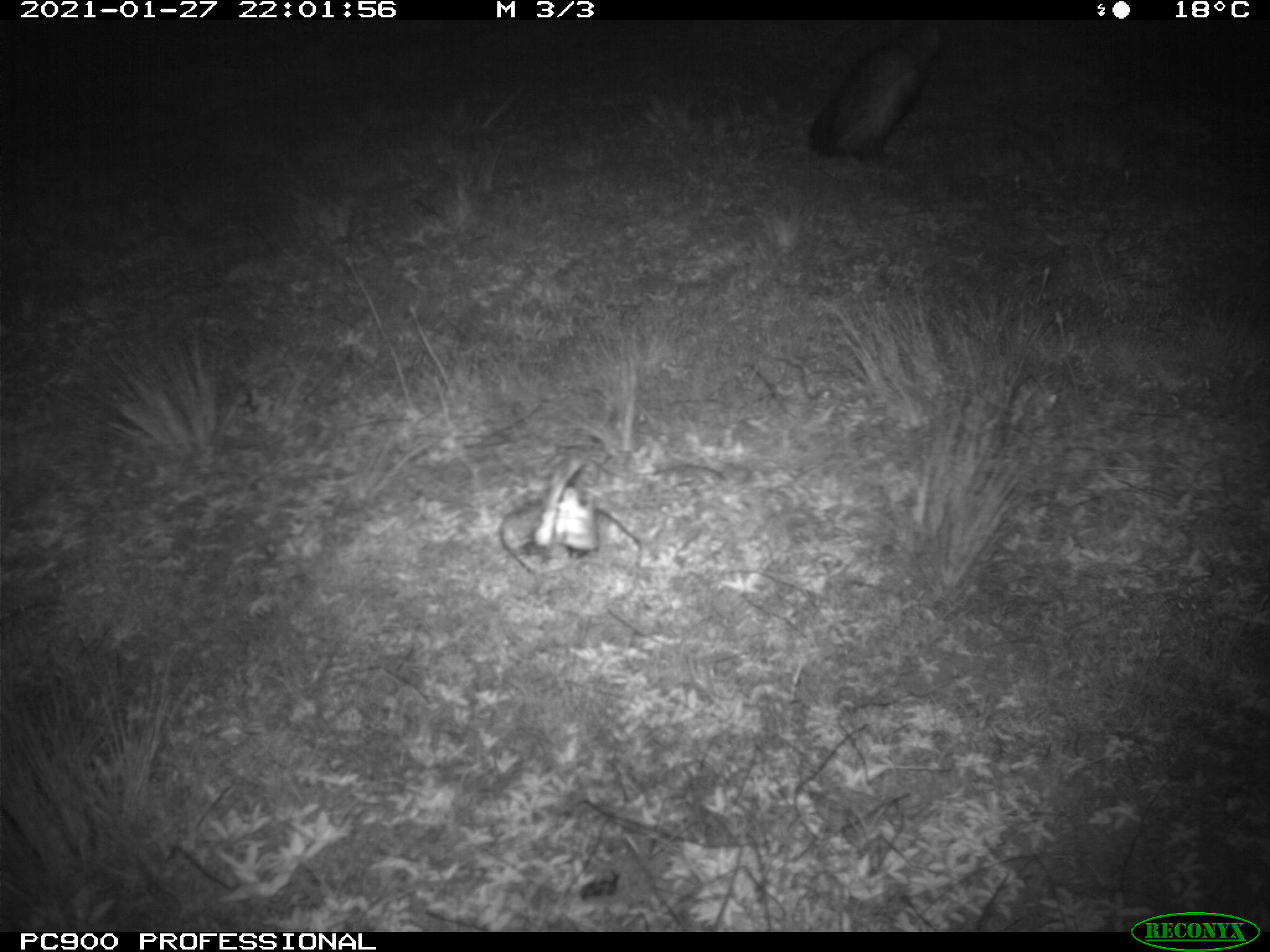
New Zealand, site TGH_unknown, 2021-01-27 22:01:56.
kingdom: Animalia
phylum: Chordata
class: Mammalia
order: Carnivora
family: Mustelidae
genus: Mustela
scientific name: Mustela furo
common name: ferret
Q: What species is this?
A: Ferret (Mustela furo).